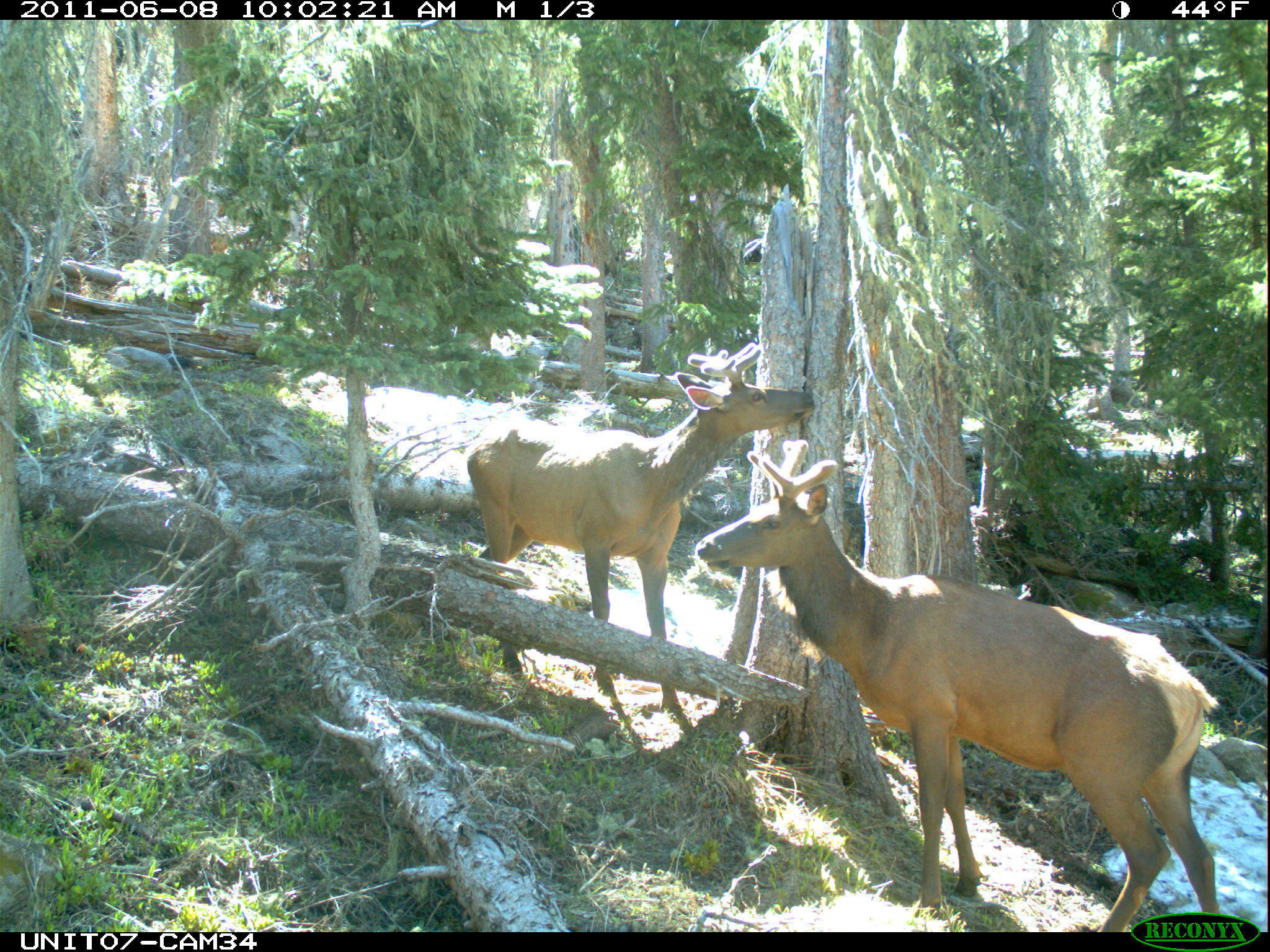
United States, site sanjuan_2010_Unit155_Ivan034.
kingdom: Animalia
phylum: Chordata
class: Mammalia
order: Artiodactyla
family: Cervidae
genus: Cervus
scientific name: Cervus elaphus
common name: red deer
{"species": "Cervus elaphus (red deer)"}